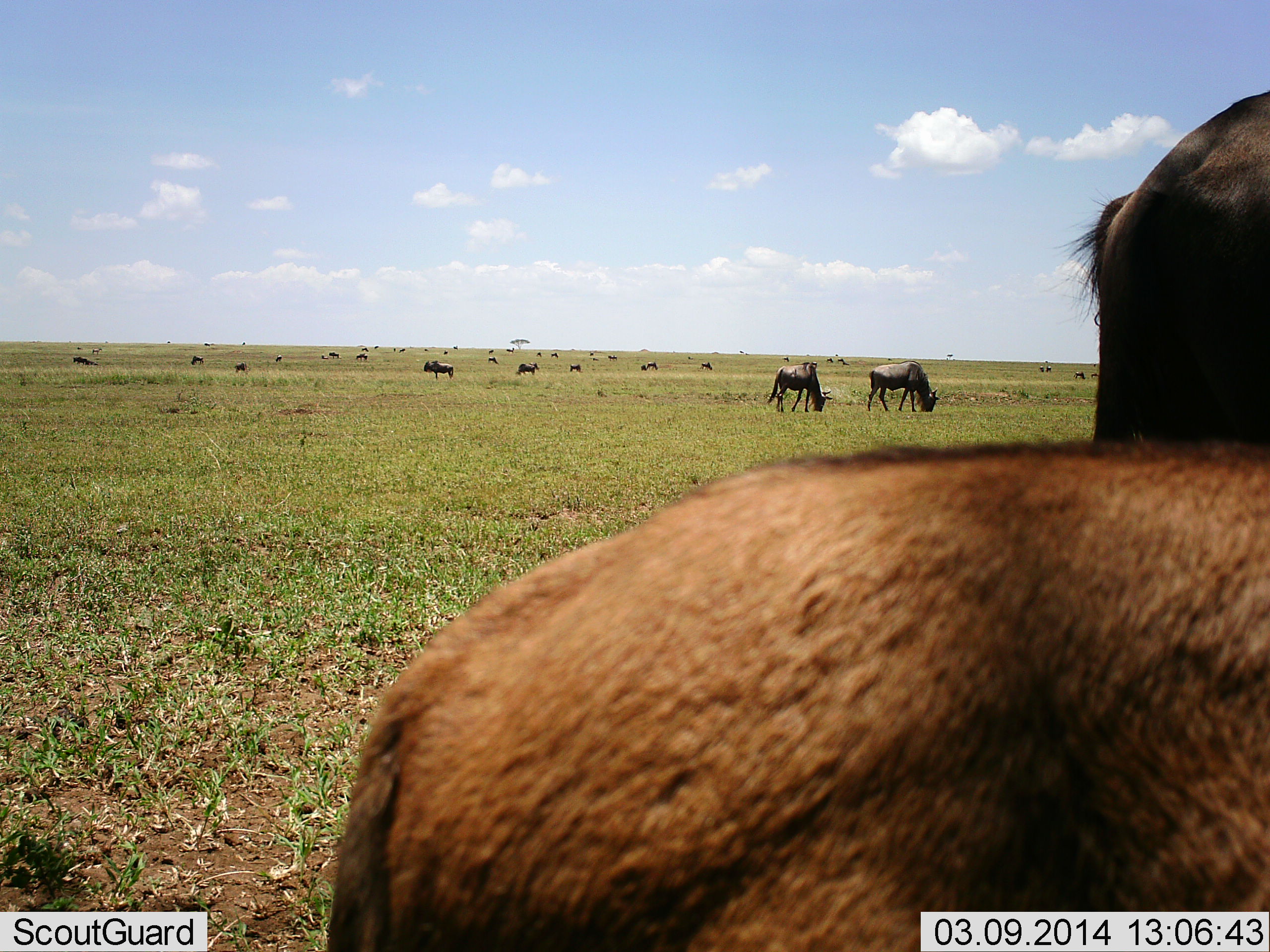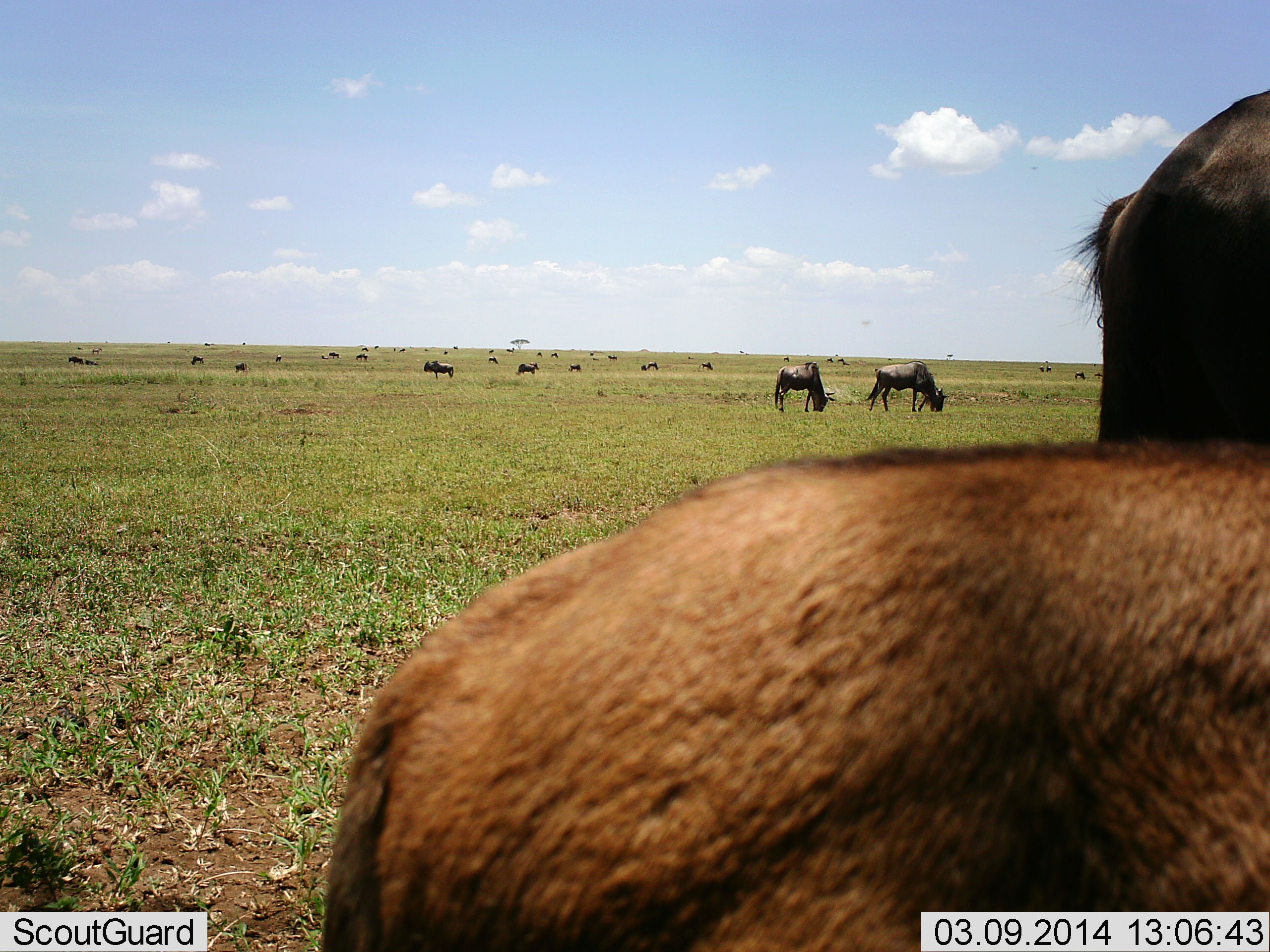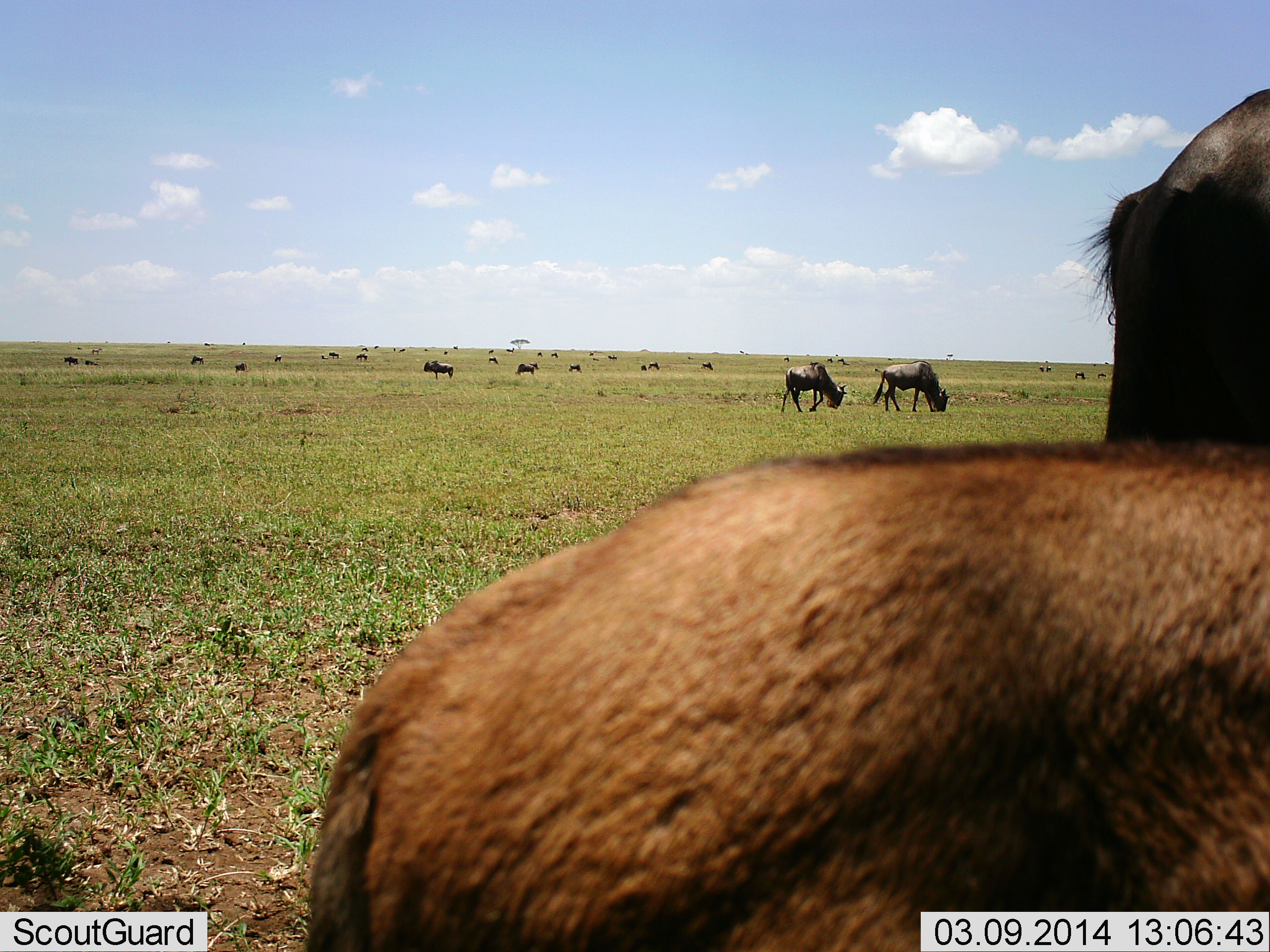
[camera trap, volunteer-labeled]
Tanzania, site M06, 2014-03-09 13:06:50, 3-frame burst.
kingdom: Animalia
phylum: Chordata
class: Mammalia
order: Artiodactyla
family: Bovidae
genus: Connochaetes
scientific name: Connochaetes taurinus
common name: blue wildebeest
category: wildebeest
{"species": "wildebeest (blue wildebeest) (Connochaetes taurinus)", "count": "11-50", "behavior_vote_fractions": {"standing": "75%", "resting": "17%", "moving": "33%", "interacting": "0%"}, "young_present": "25%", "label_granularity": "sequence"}